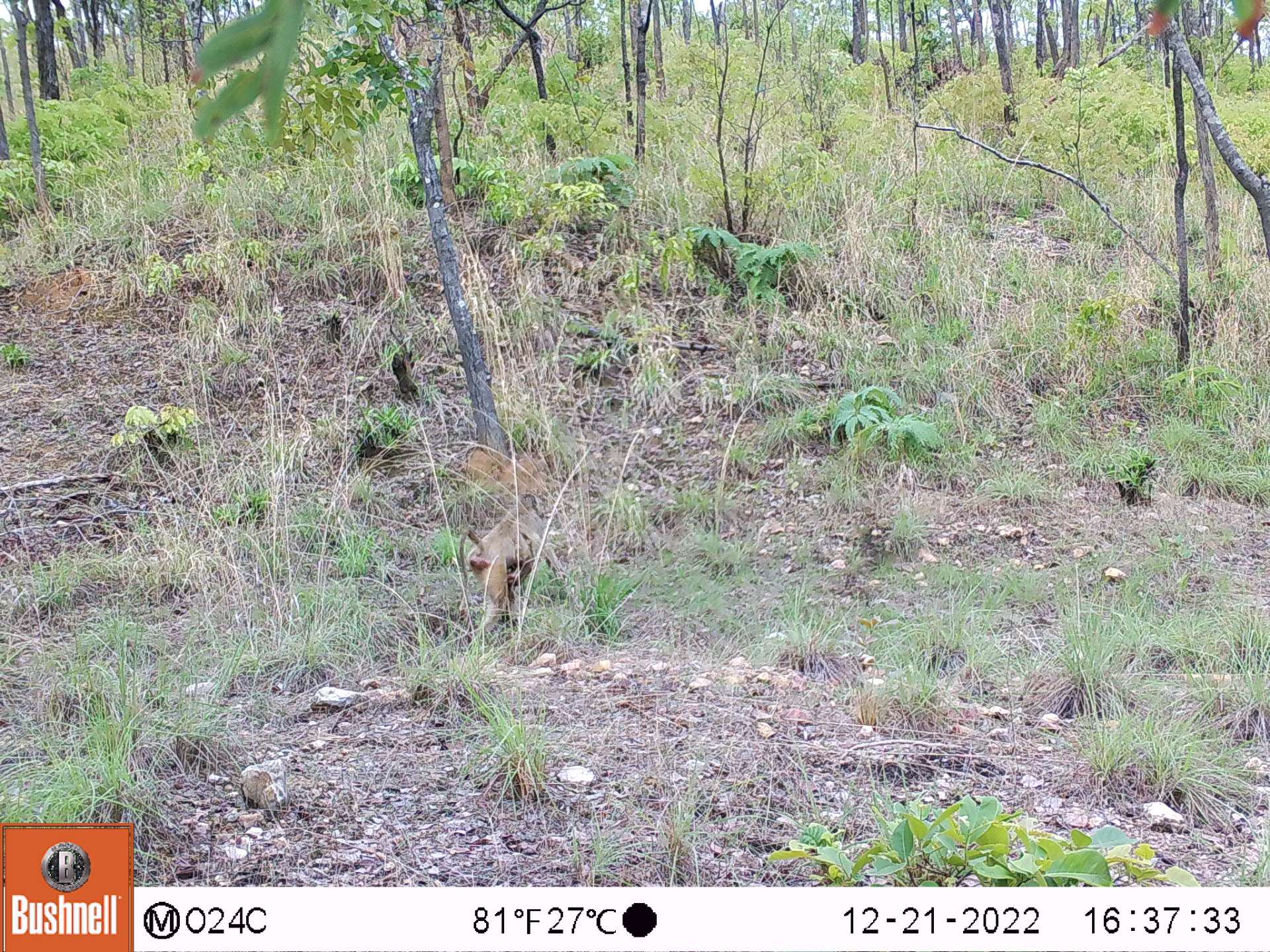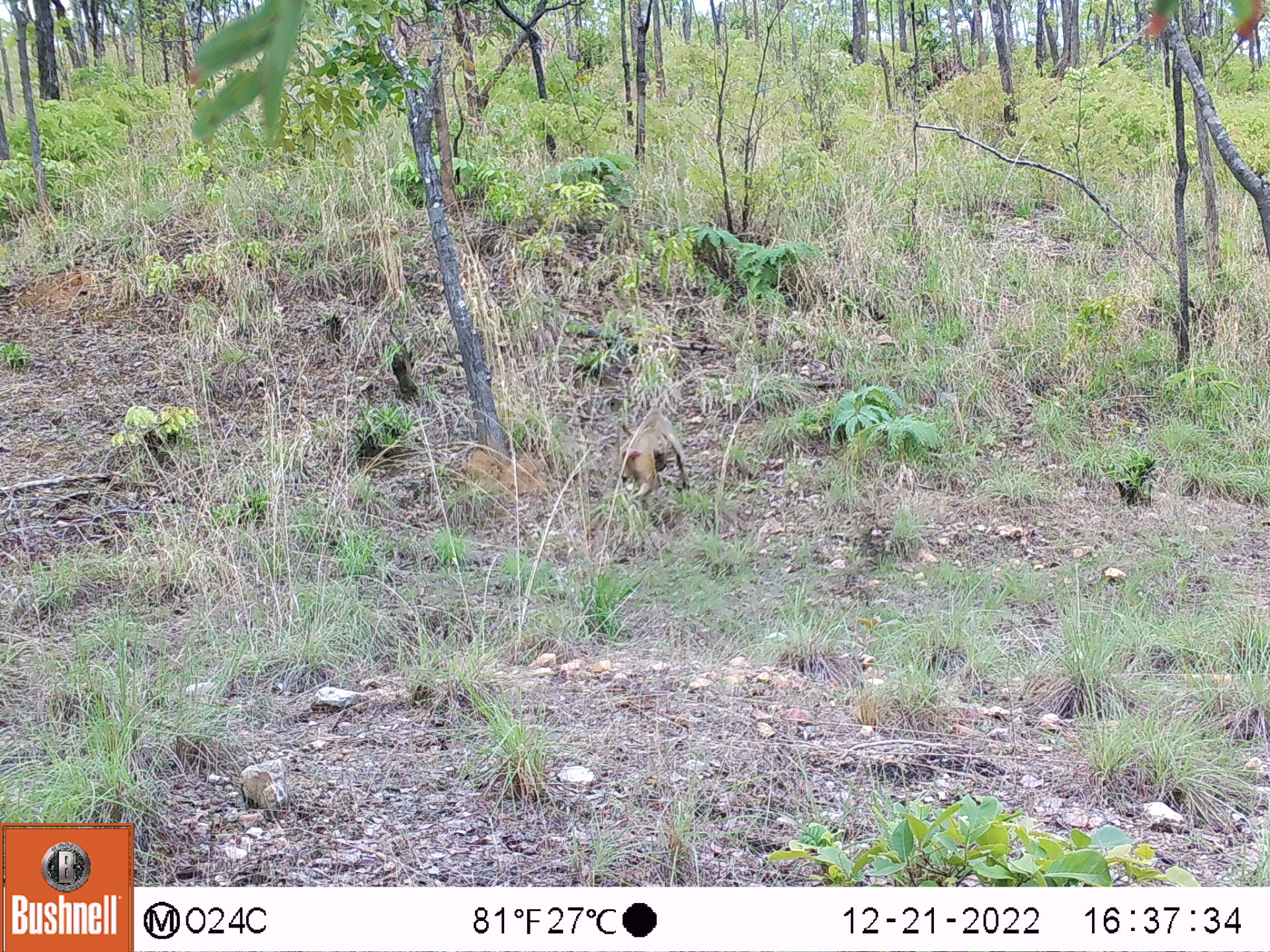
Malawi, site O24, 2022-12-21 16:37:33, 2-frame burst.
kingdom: Animalia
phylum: Chordata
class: Mammalia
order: Primates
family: Cercopithecidae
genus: Papio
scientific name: Papio cynocephalus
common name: yellow baboon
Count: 1.